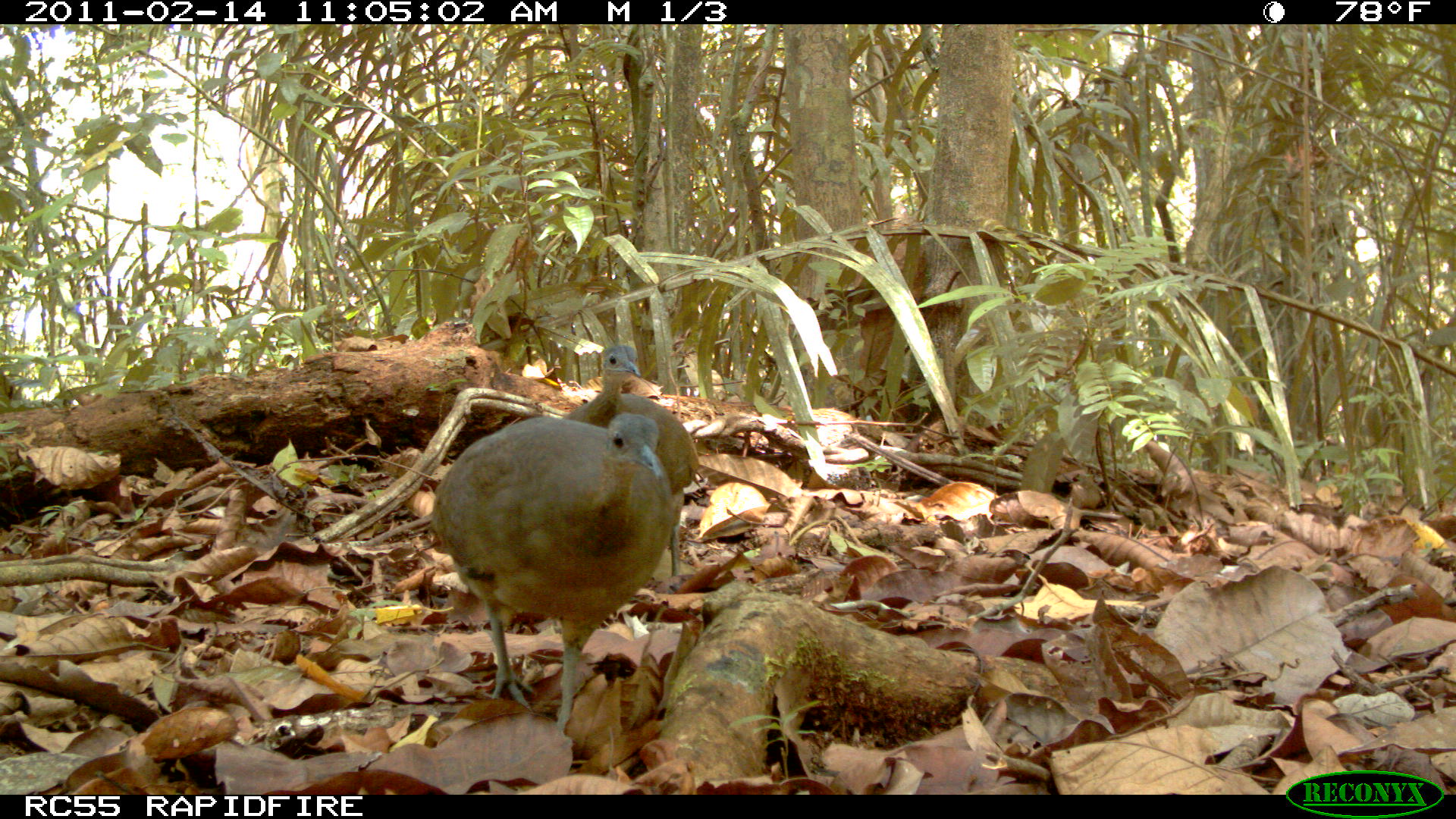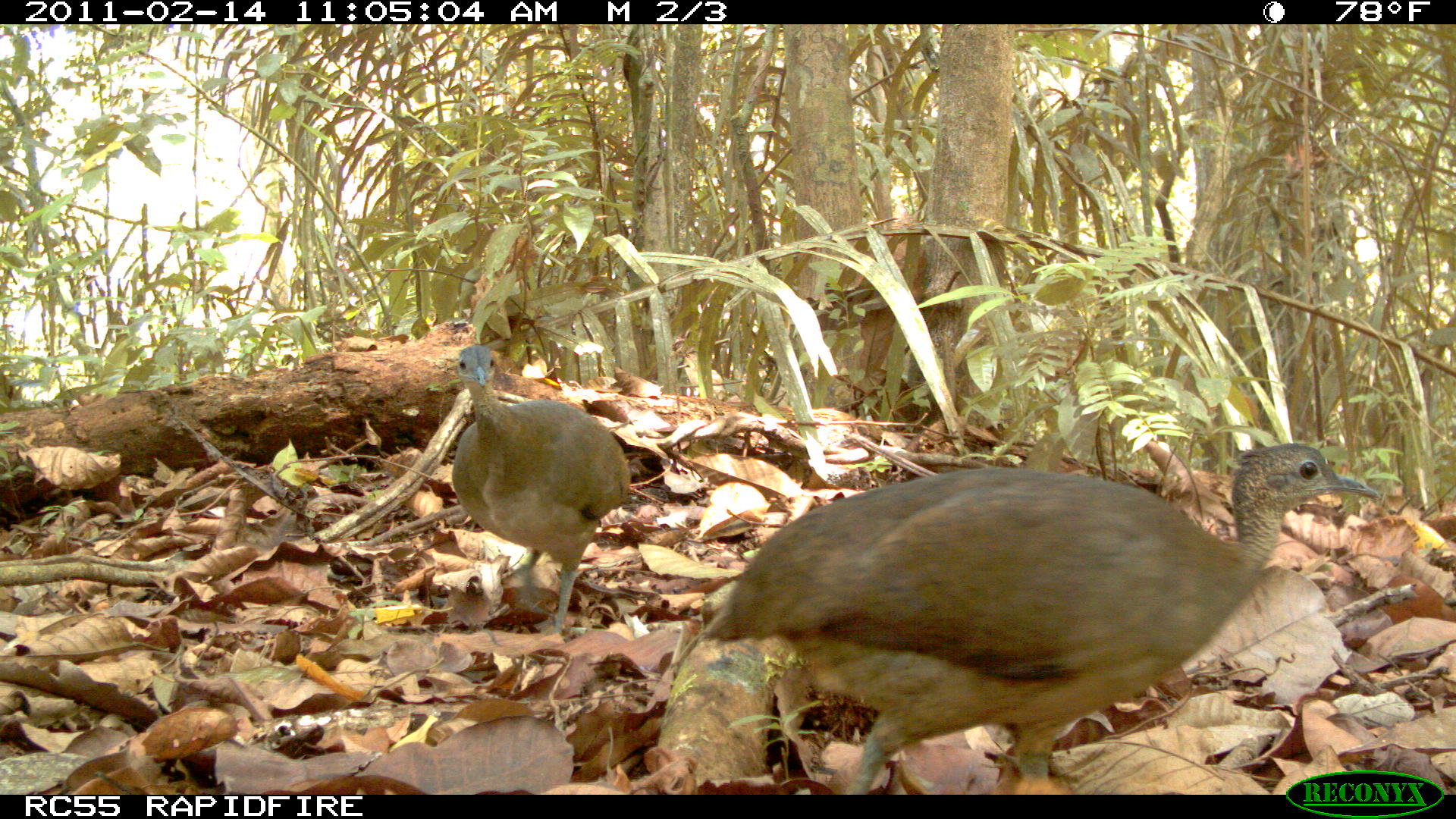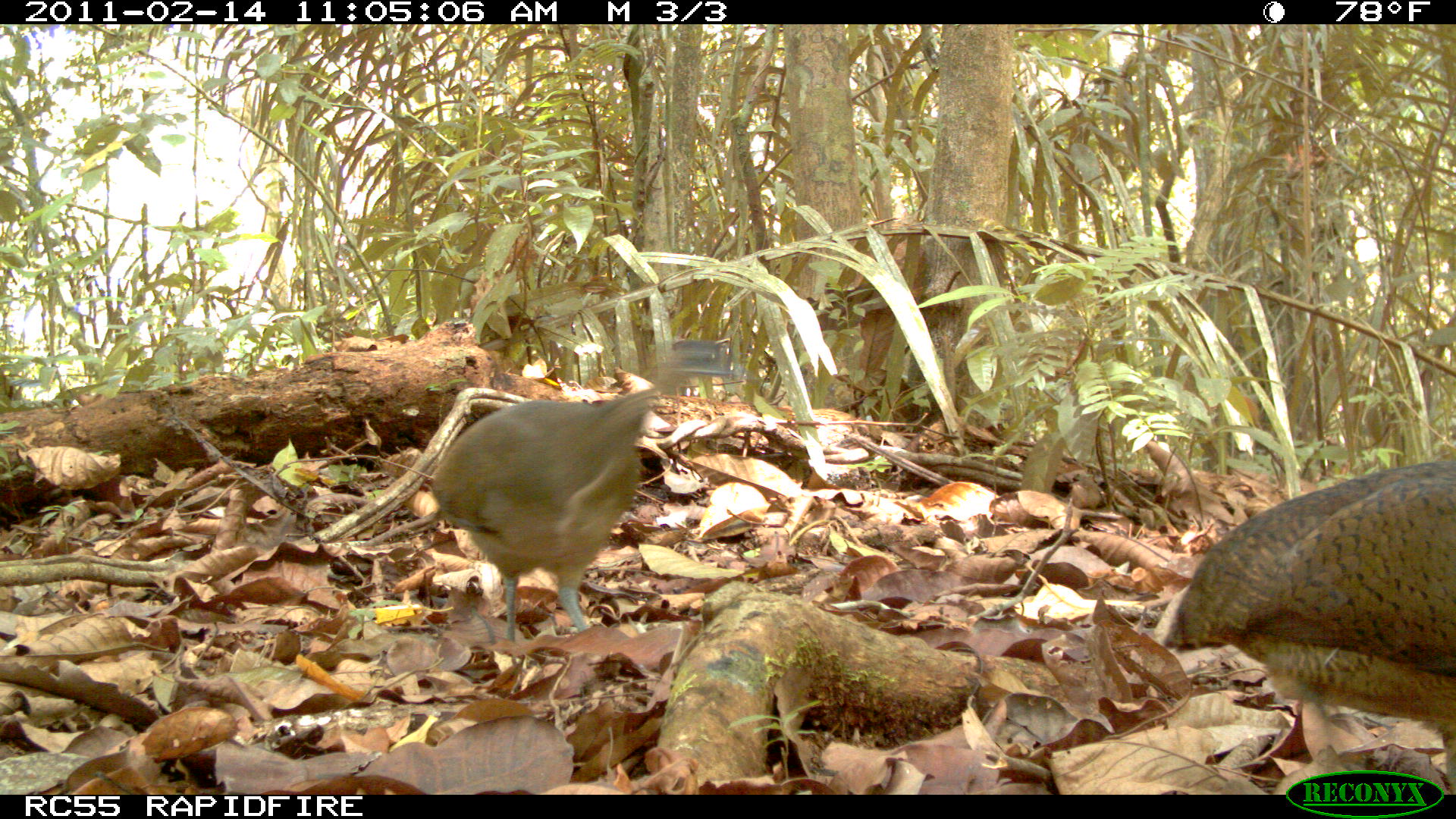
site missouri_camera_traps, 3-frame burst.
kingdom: Animalia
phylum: Chordata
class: Aves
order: Tinamiformes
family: Tinamidae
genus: Tinamus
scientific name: Tinamus major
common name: great tinamou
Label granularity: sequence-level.